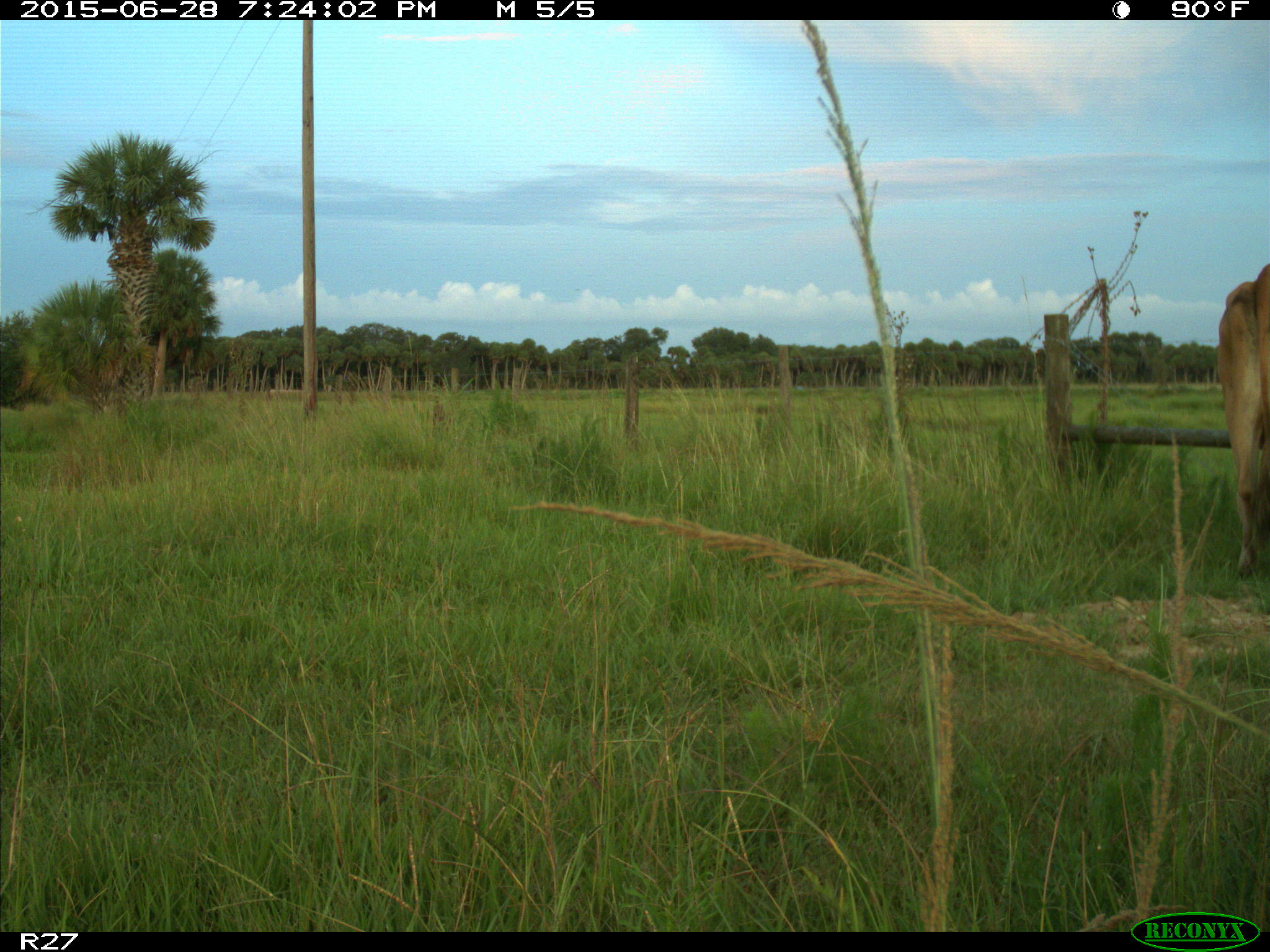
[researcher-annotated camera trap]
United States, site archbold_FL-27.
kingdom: Animalia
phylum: Chordata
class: Mammalia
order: Artiodactyla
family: Bovidae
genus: Bos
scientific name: Bos taurus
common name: domestic cow